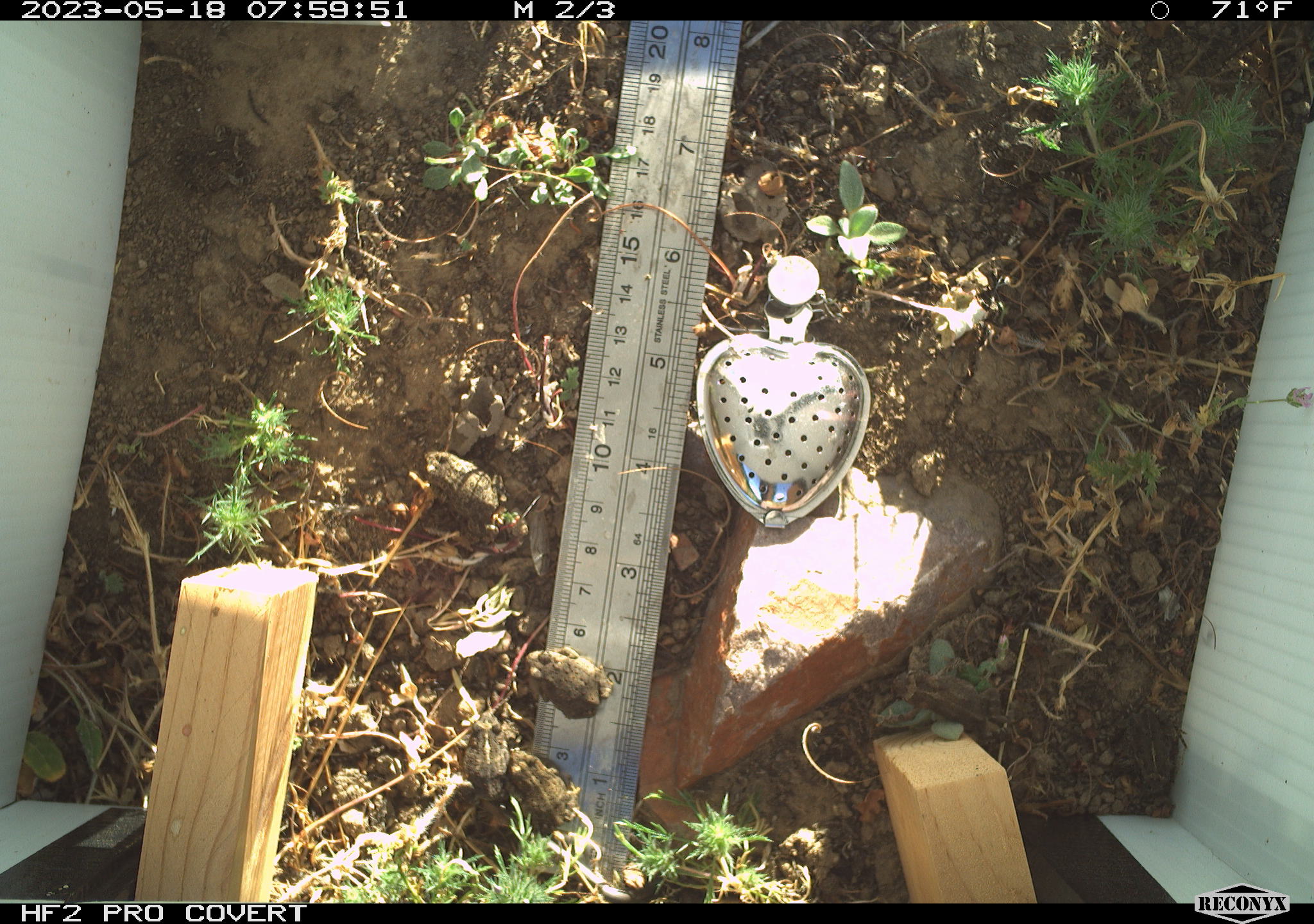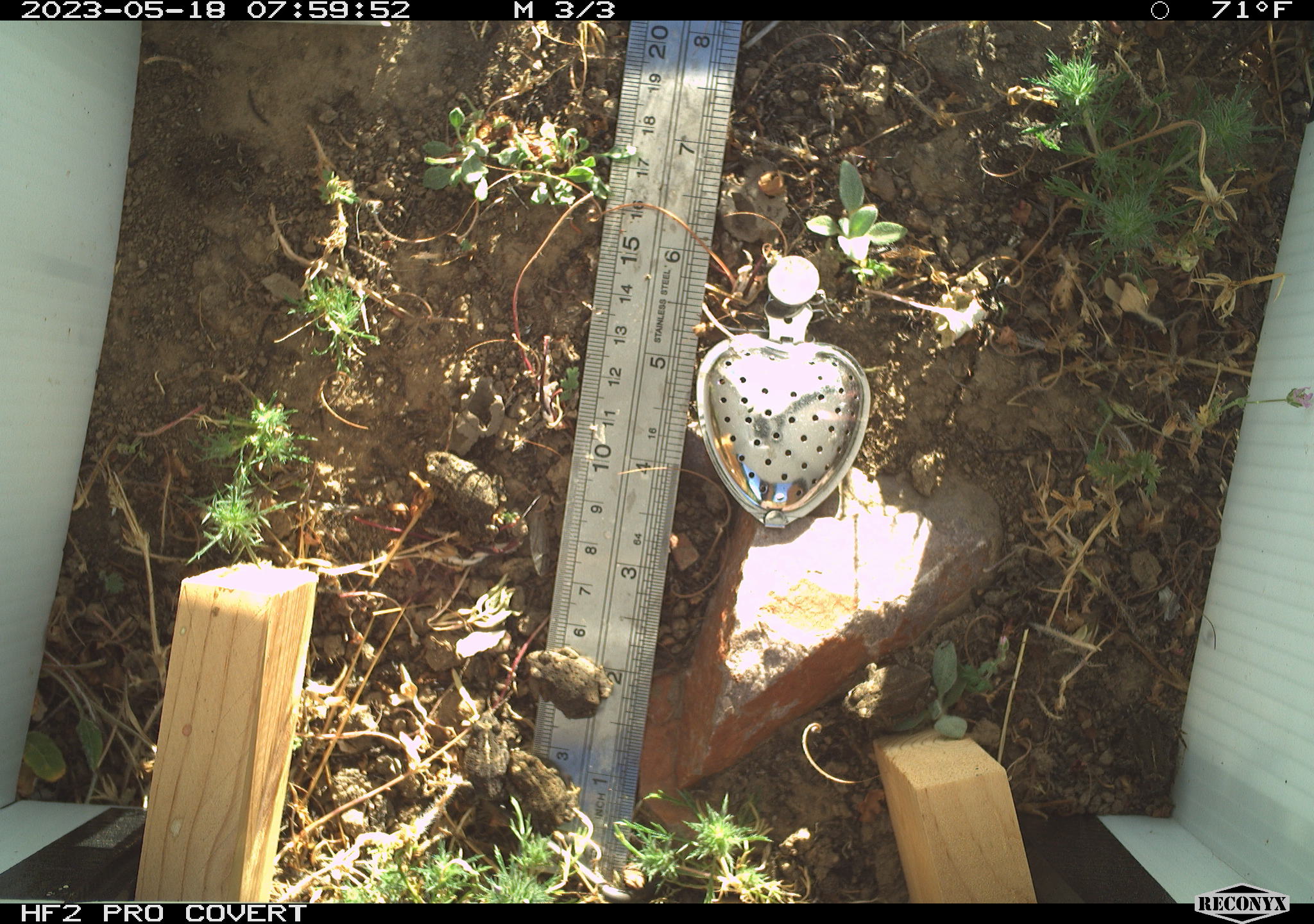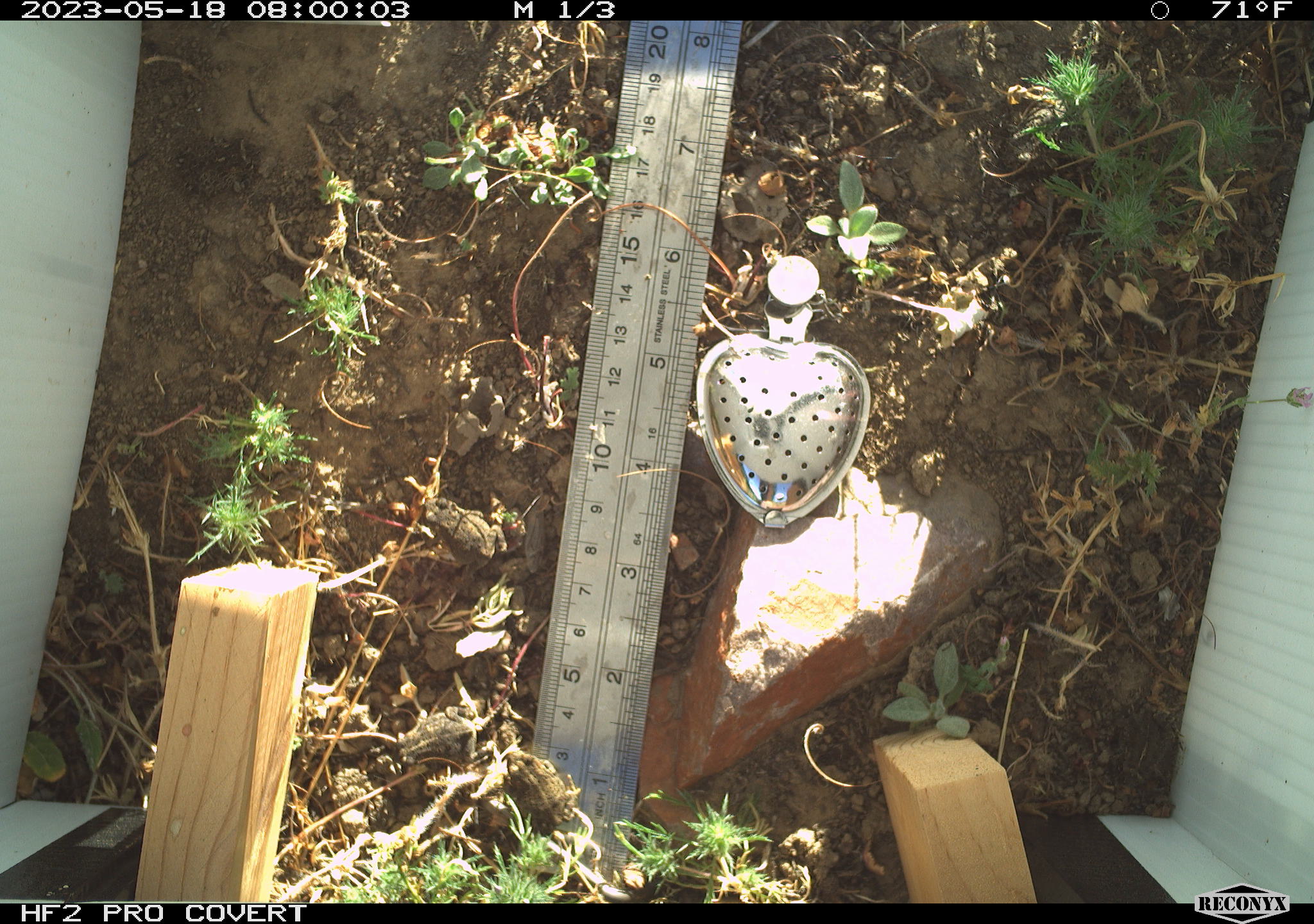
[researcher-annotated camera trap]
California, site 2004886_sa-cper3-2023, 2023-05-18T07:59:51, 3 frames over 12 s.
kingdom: Animalia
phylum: Chordata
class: Amphibia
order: Anura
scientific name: Anura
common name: frogs